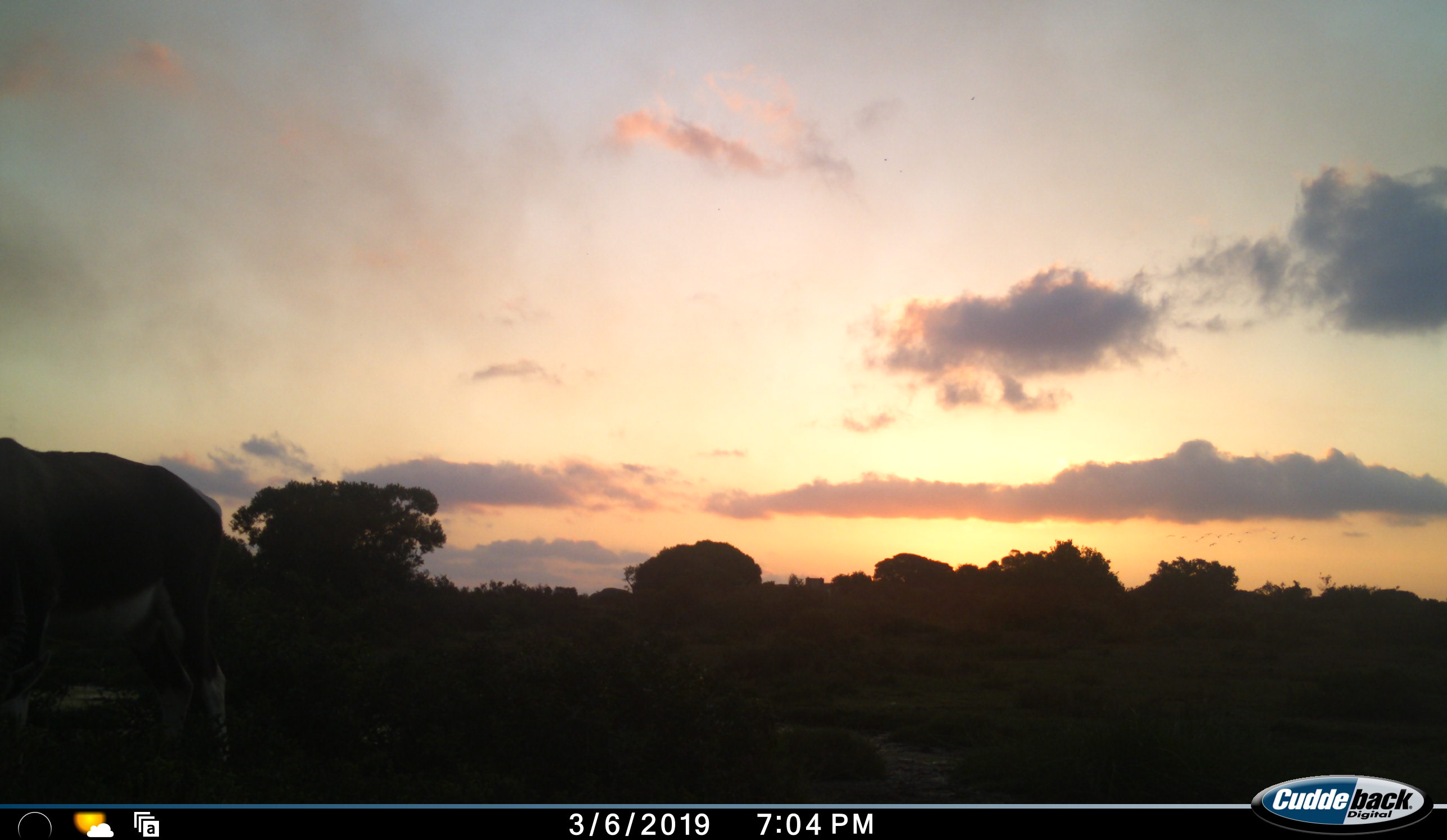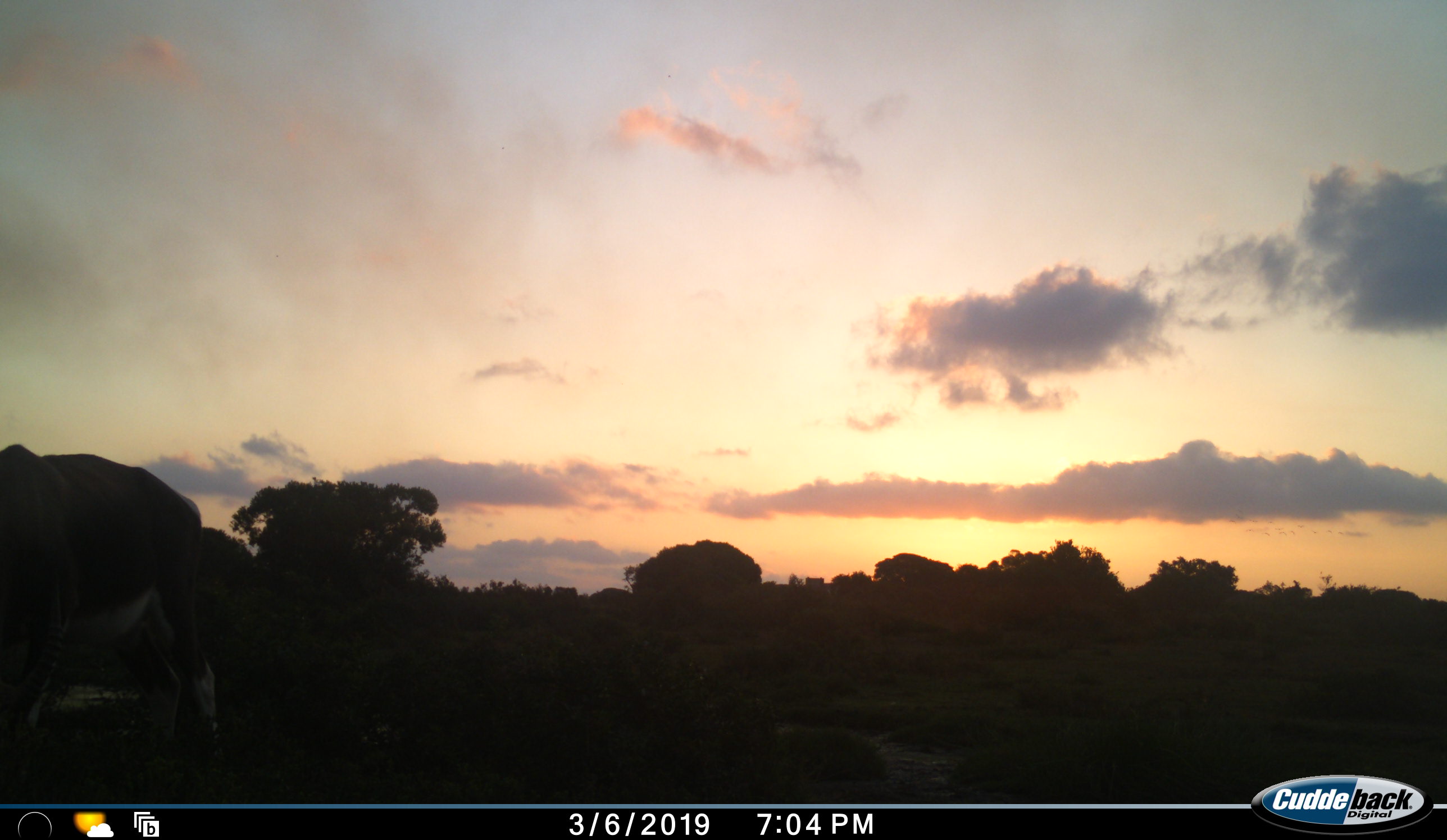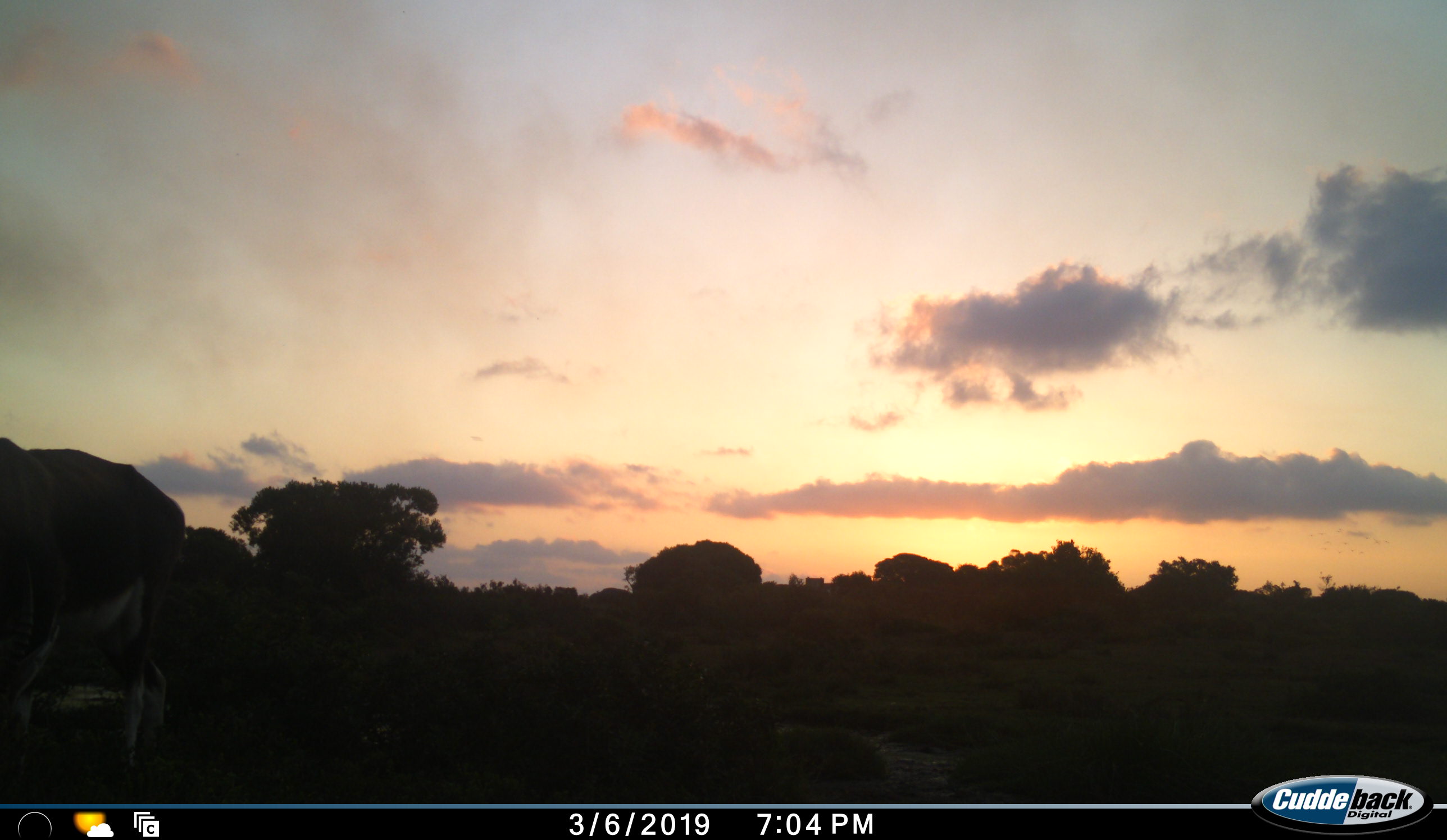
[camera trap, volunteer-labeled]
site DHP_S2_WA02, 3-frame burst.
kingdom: Animalia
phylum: Chordata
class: Mammalia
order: Artiodactyla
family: Bovidae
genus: Damaliscus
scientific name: Damaliscus pygargus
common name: bontebok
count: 1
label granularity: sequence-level